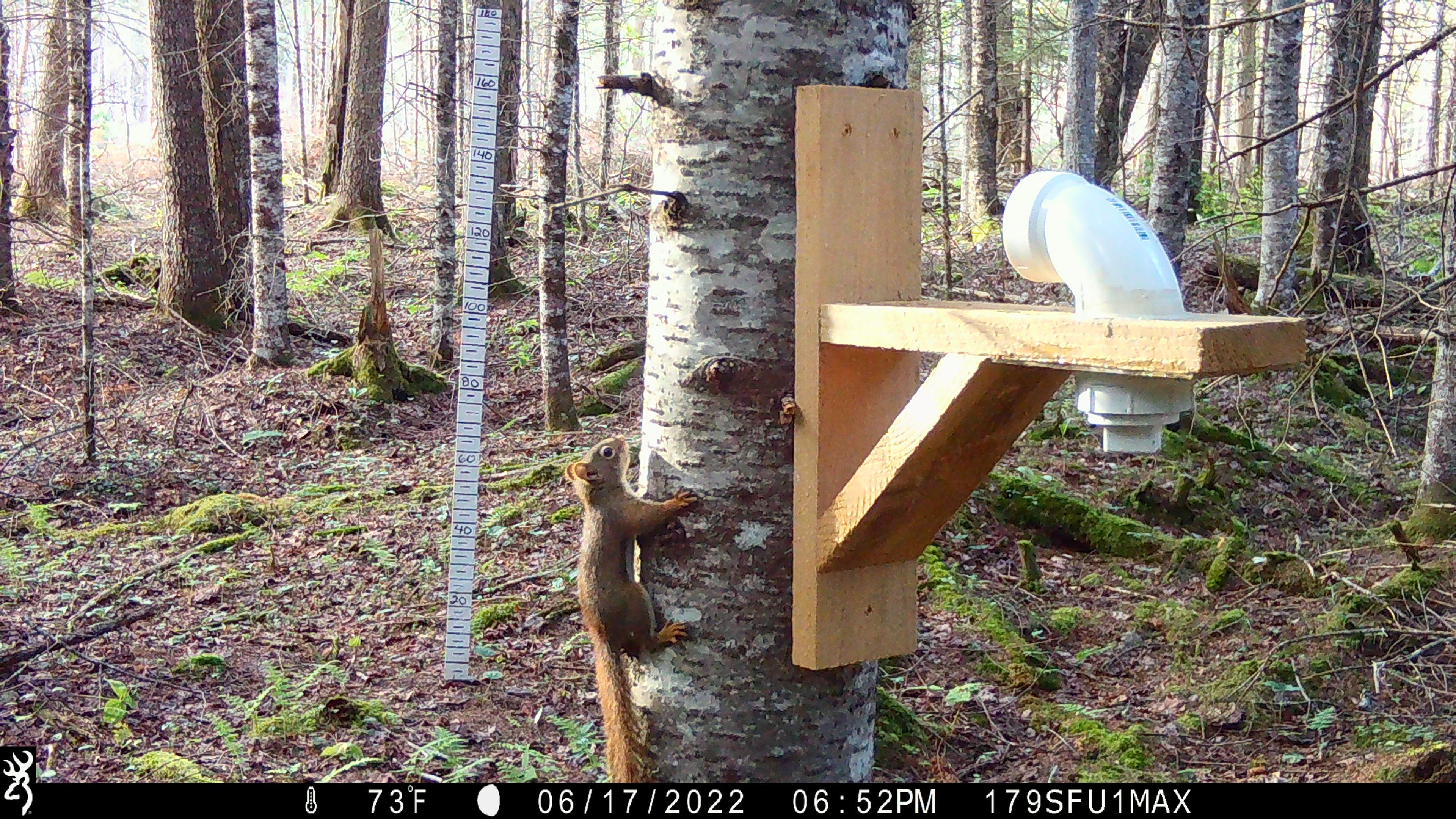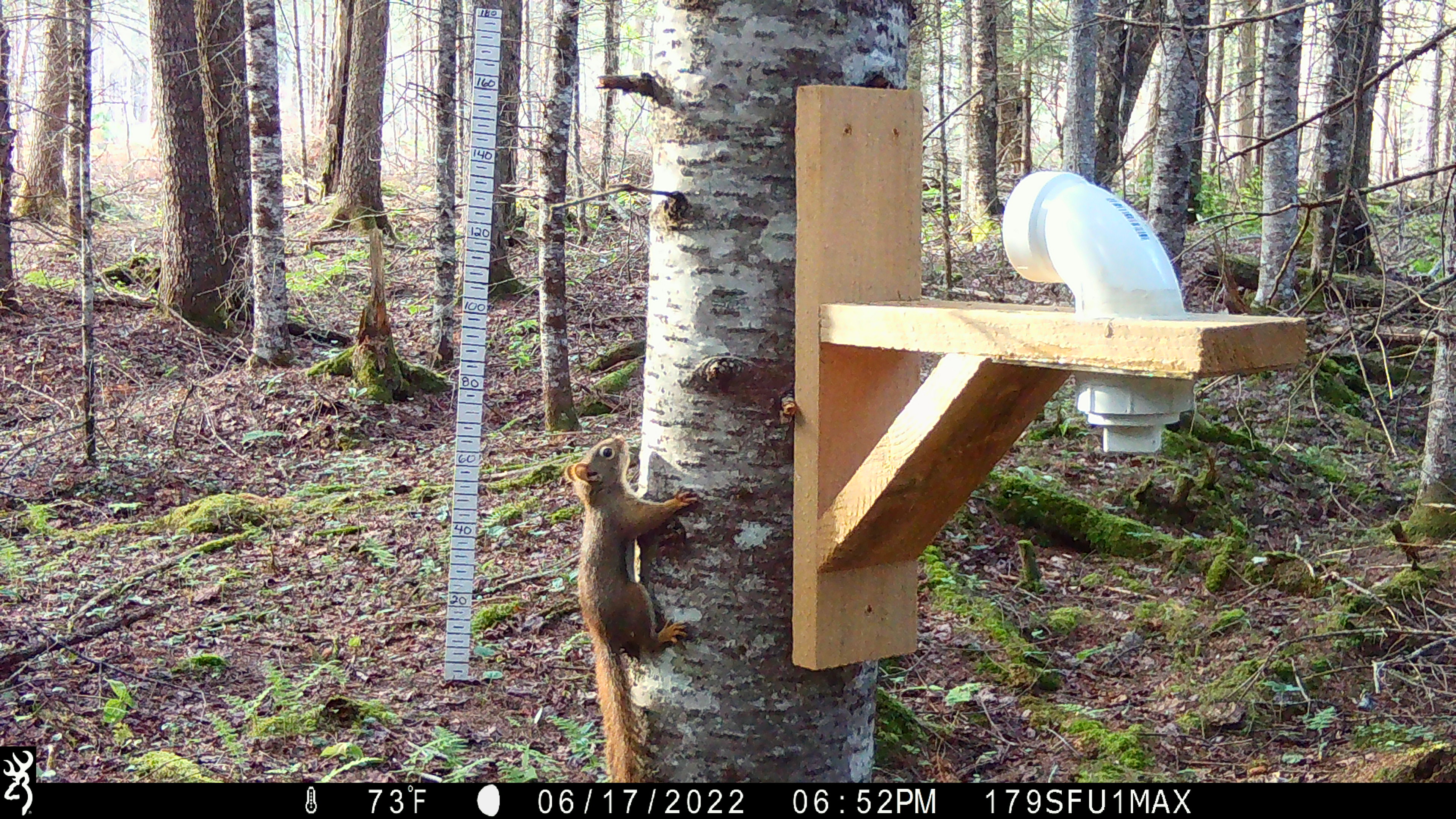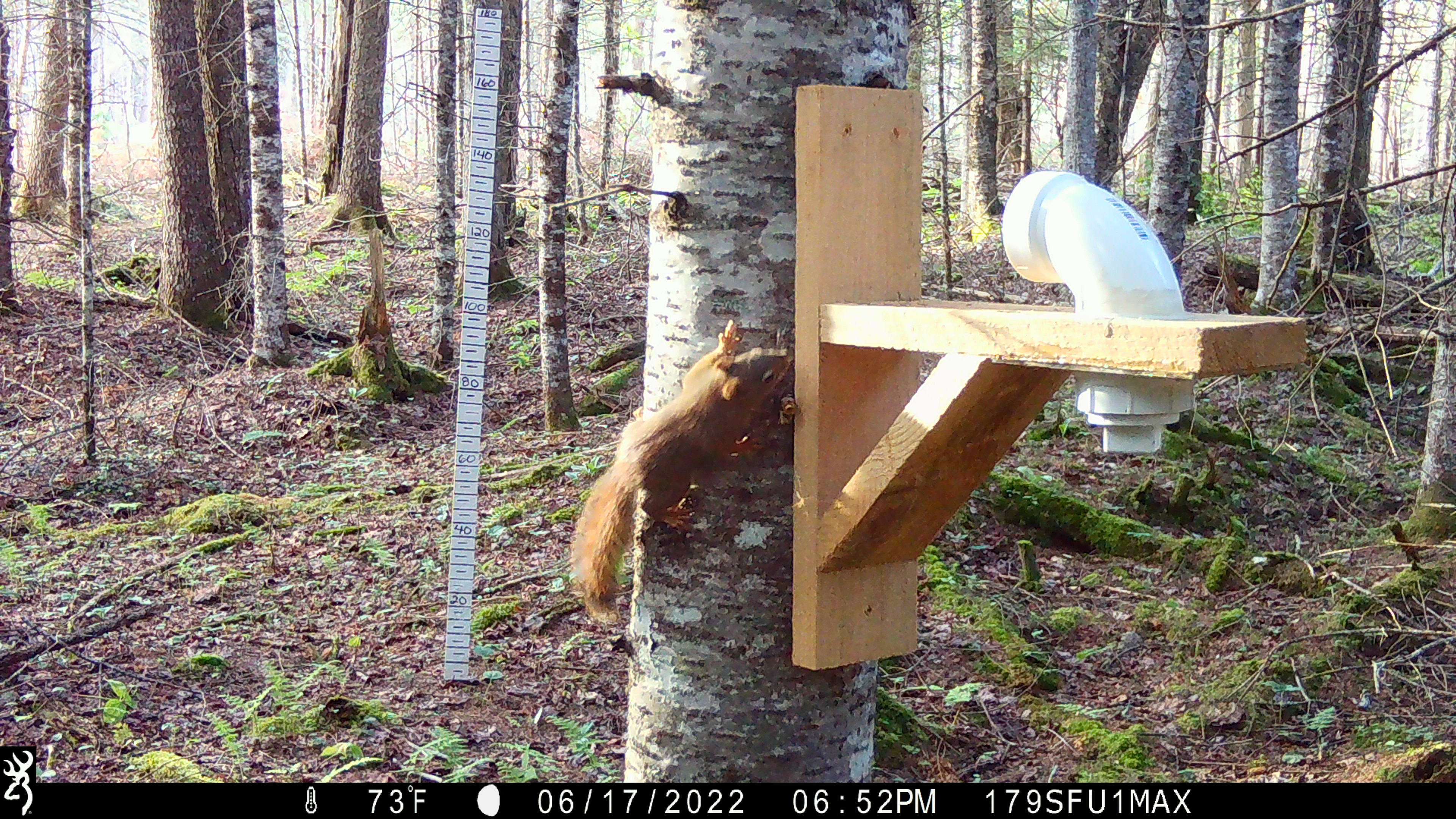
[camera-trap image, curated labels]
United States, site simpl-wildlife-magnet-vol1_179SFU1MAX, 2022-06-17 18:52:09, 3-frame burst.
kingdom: Animalia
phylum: Chordata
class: Mammalia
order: Rodentia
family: Sciuridae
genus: Tamiasciurus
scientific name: Tamiasciurus hudsonicus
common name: red squirrel